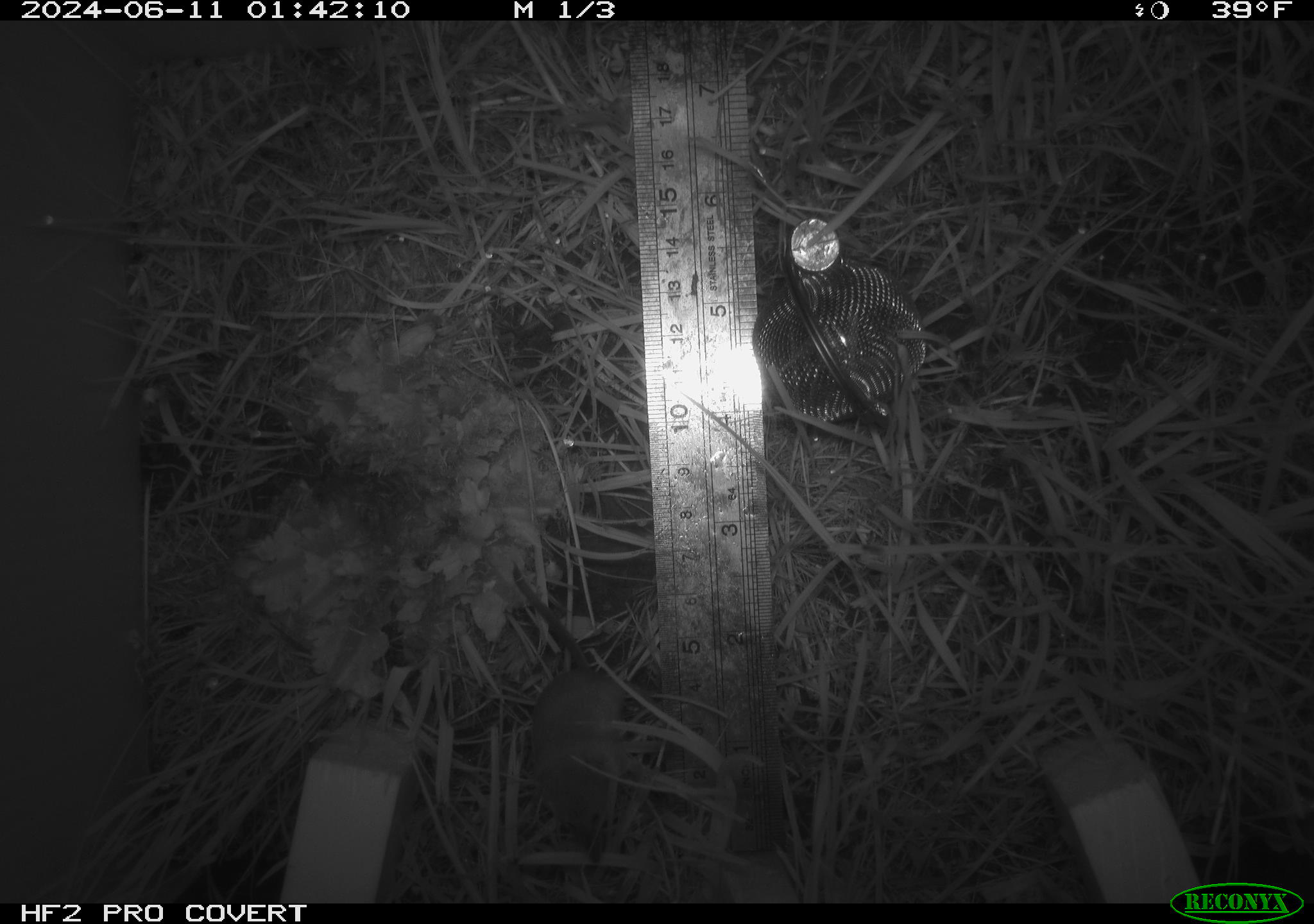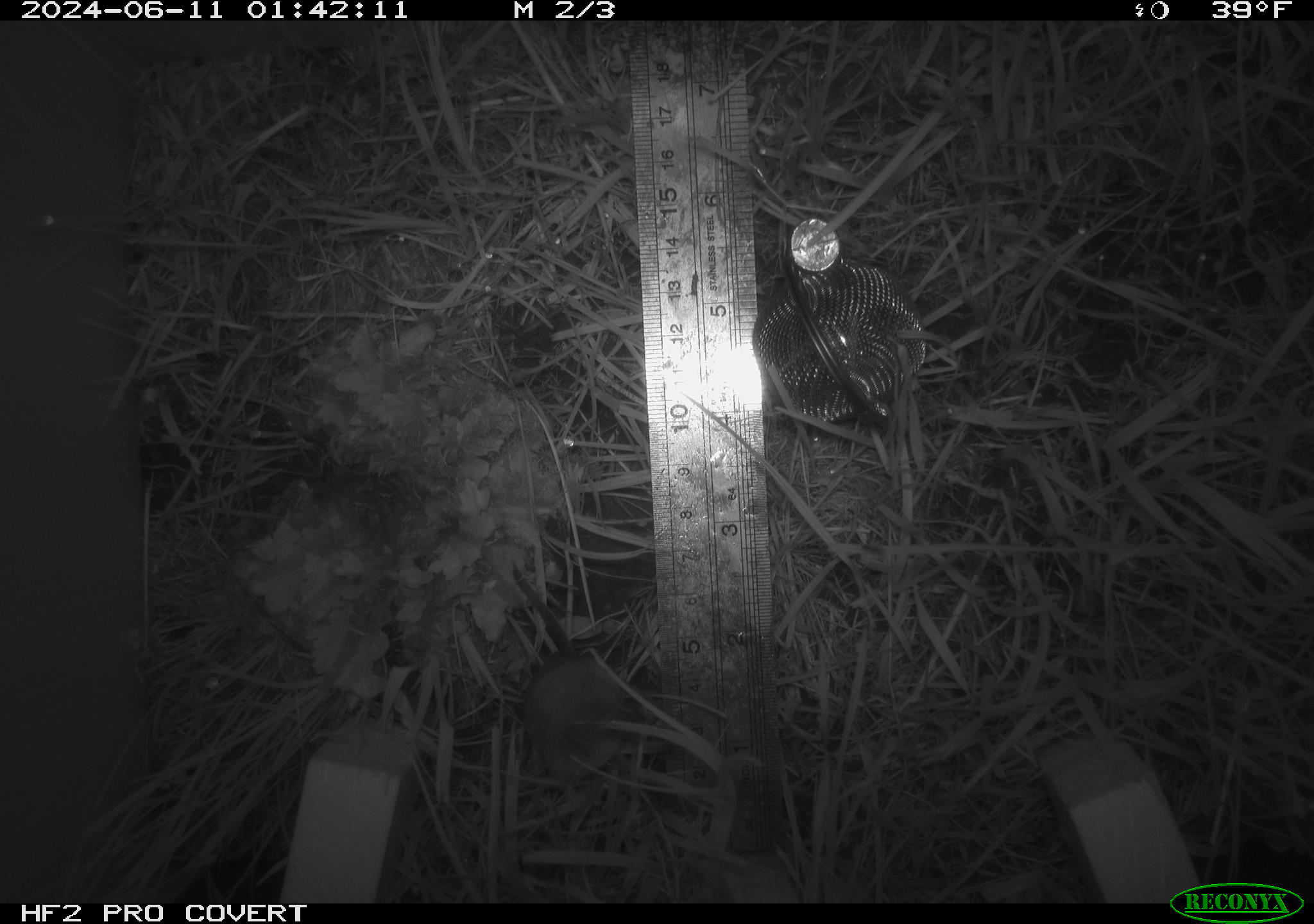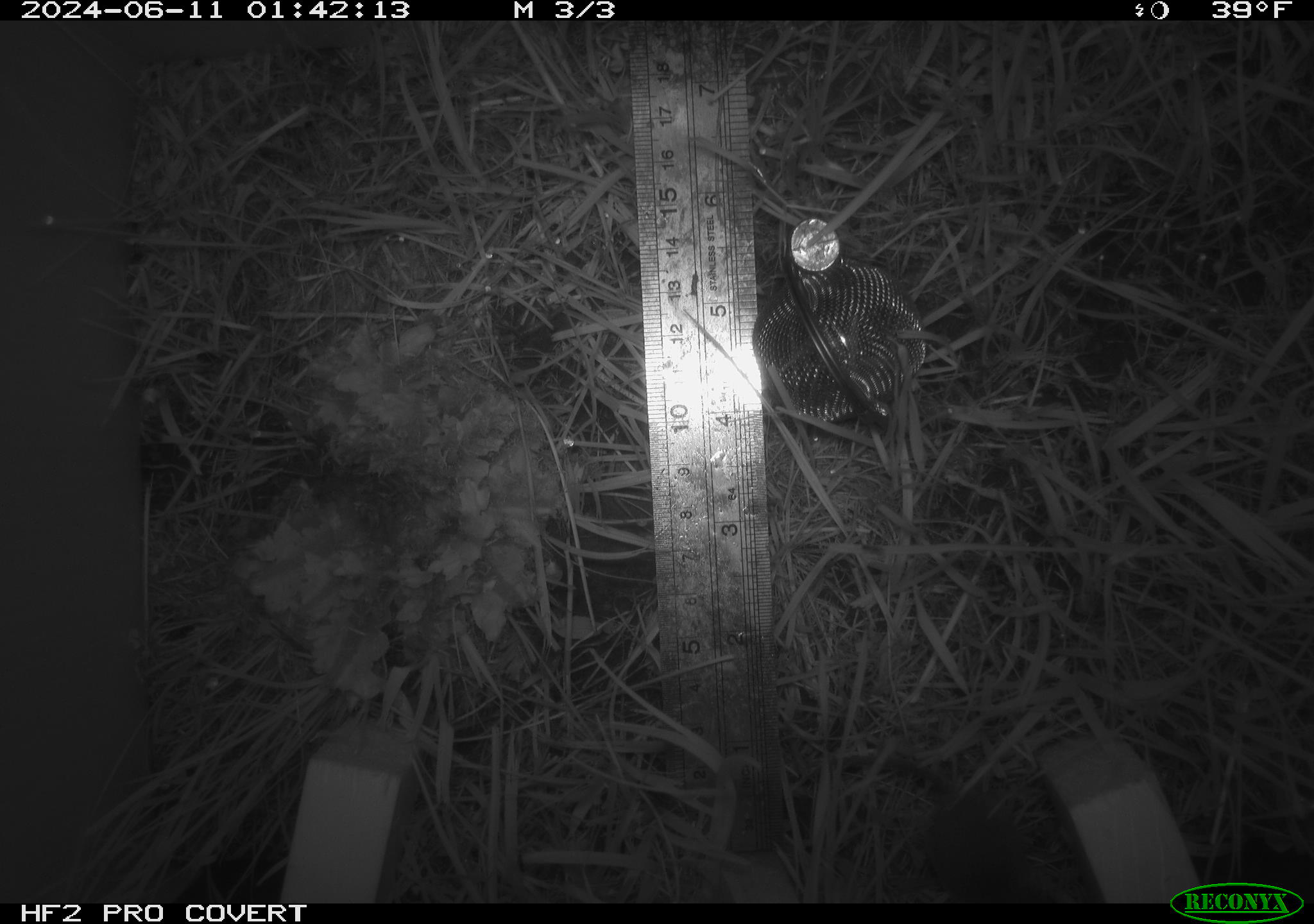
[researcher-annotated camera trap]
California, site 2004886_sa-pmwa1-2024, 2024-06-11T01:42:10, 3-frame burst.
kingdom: Animalia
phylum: Chordata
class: Mammalia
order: Eulipotyphla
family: Soricidae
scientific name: Soricidae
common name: shrews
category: soricidae family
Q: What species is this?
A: Soricidae family (shrews) (Soricidae).